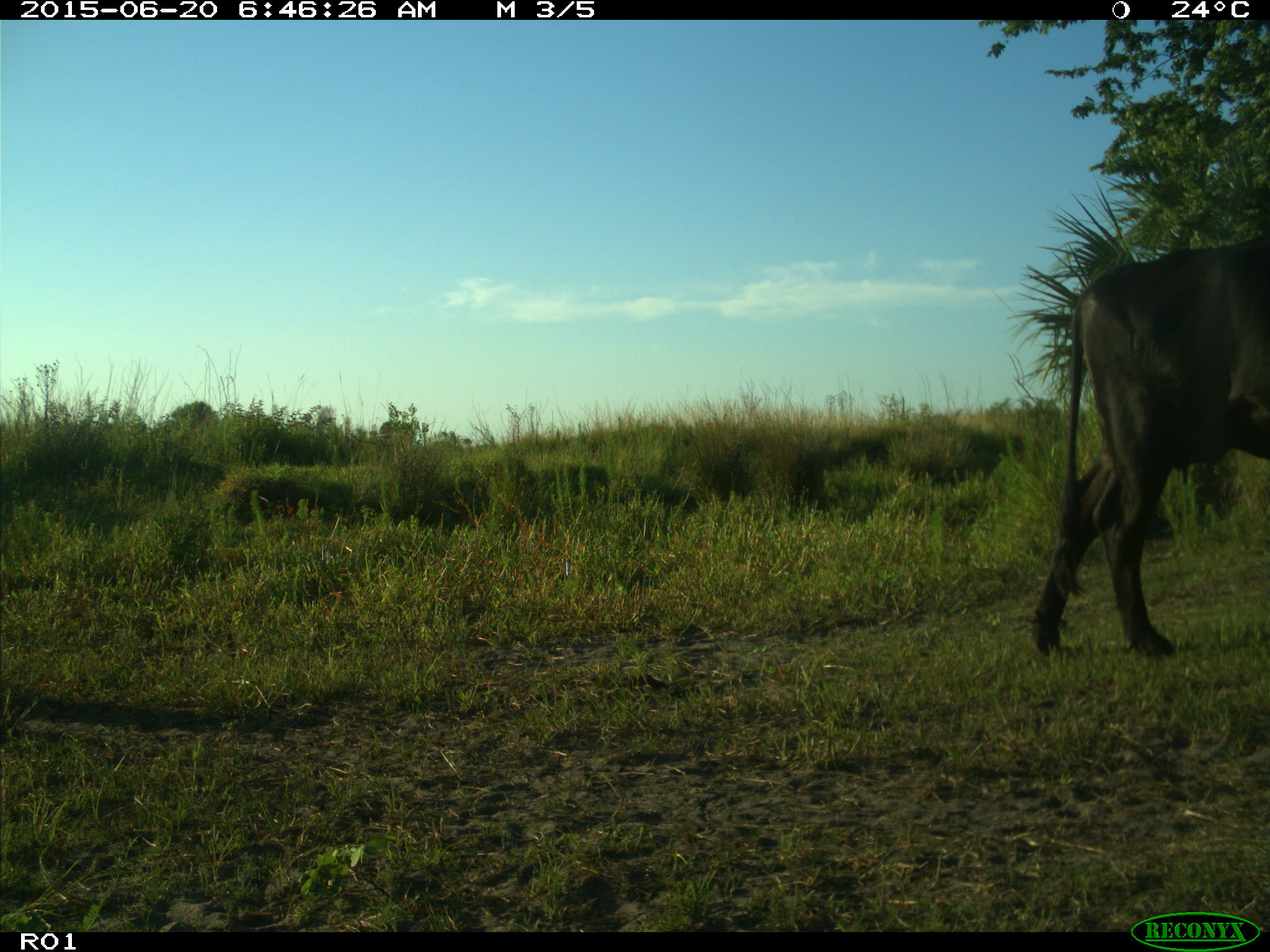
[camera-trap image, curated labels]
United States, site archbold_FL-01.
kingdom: Animalia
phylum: Chordata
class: Mammalia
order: Artiodactyla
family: Bovidae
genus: Bos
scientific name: Bos taurus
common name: domestic cow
Bos taurus (domestic cow).